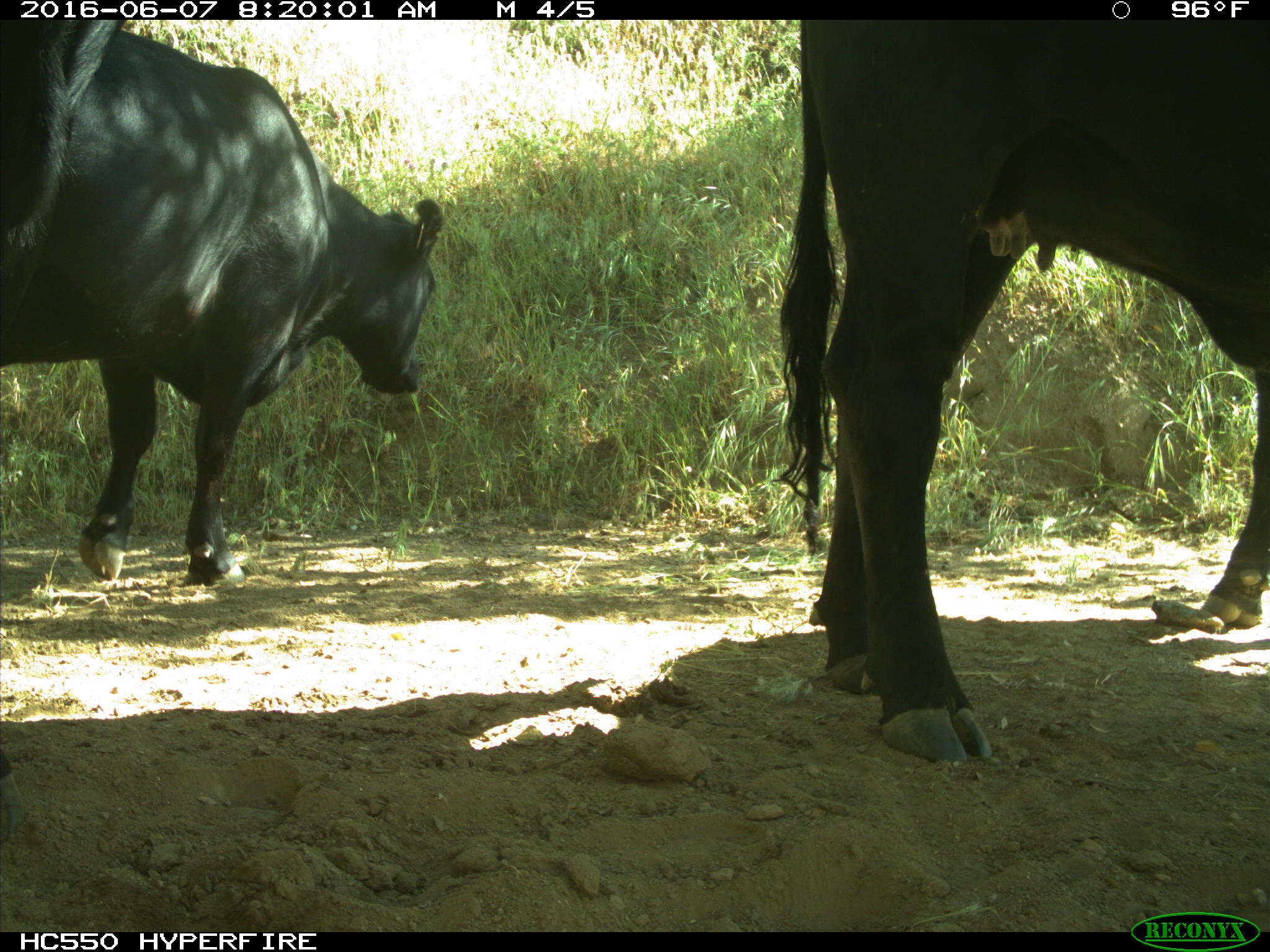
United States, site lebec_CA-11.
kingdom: Animalia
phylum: Chordata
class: Mammalia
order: Artiodactyla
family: Bovidae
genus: Bos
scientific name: Bos taurus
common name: domestic cow